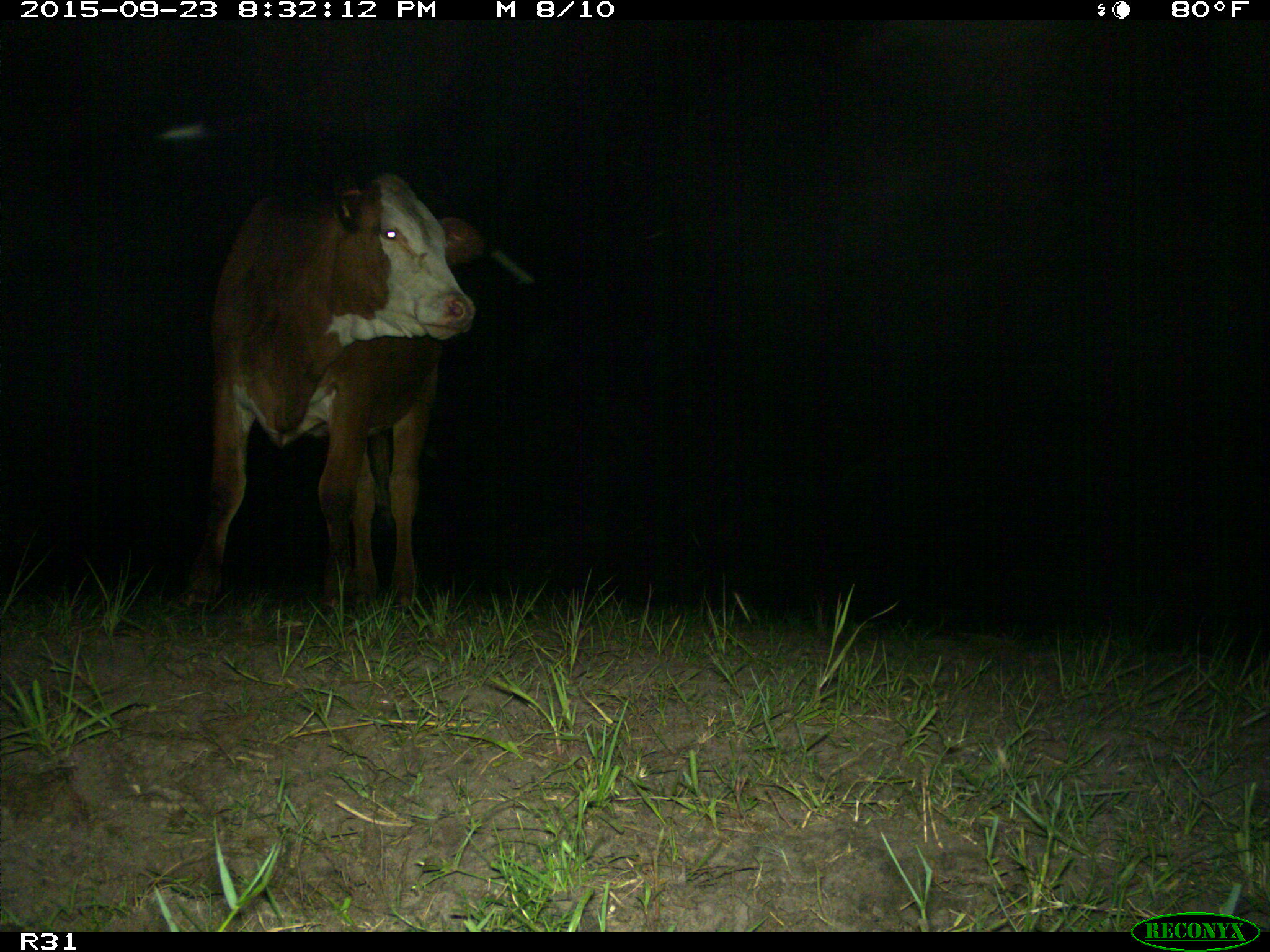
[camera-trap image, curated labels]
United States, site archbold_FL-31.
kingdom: Animalia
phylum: Chordata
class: Mammalia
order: Artiodactyla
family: Bovidae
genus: Bos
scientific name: Bos taurus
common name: domestic cow